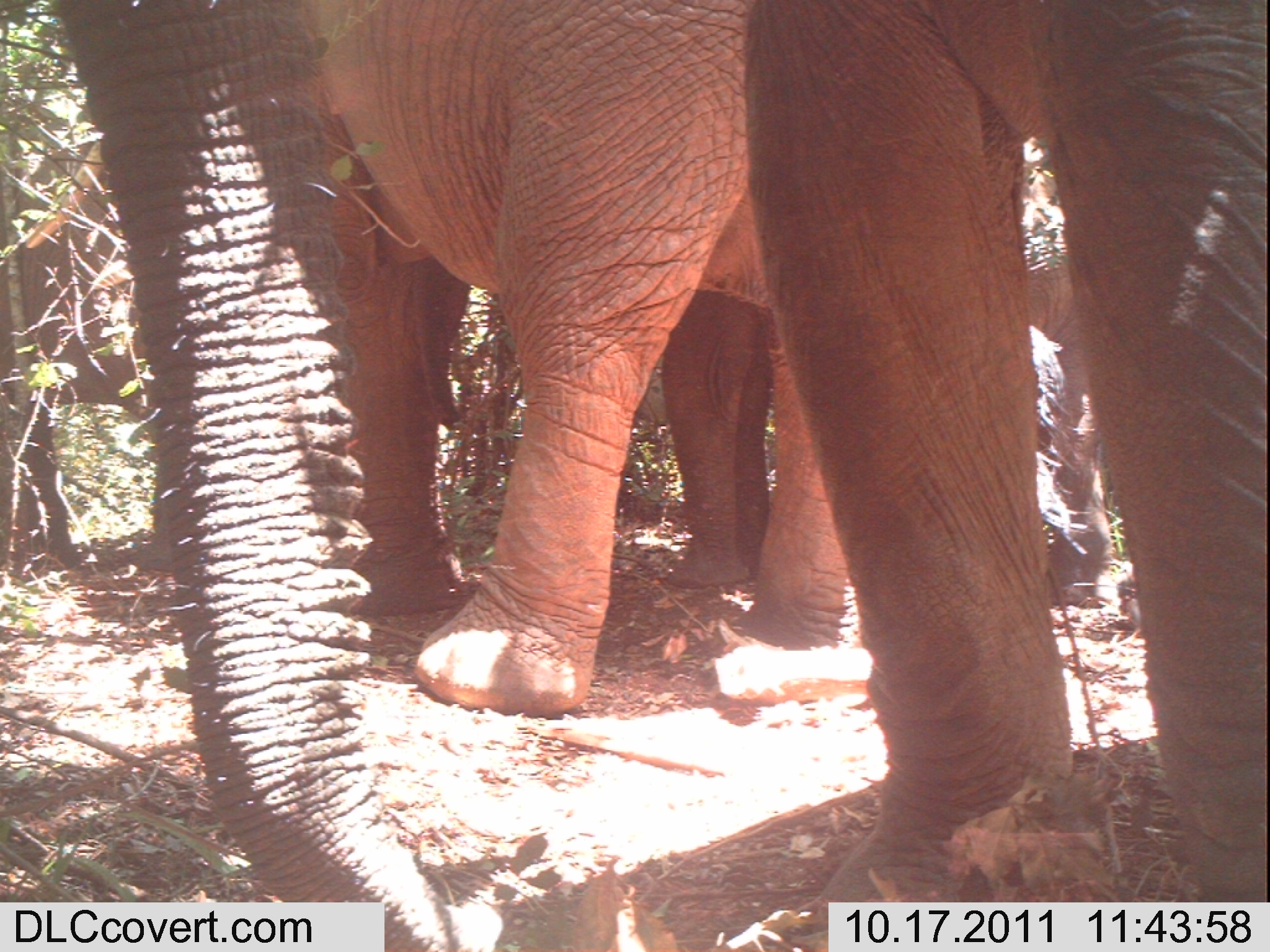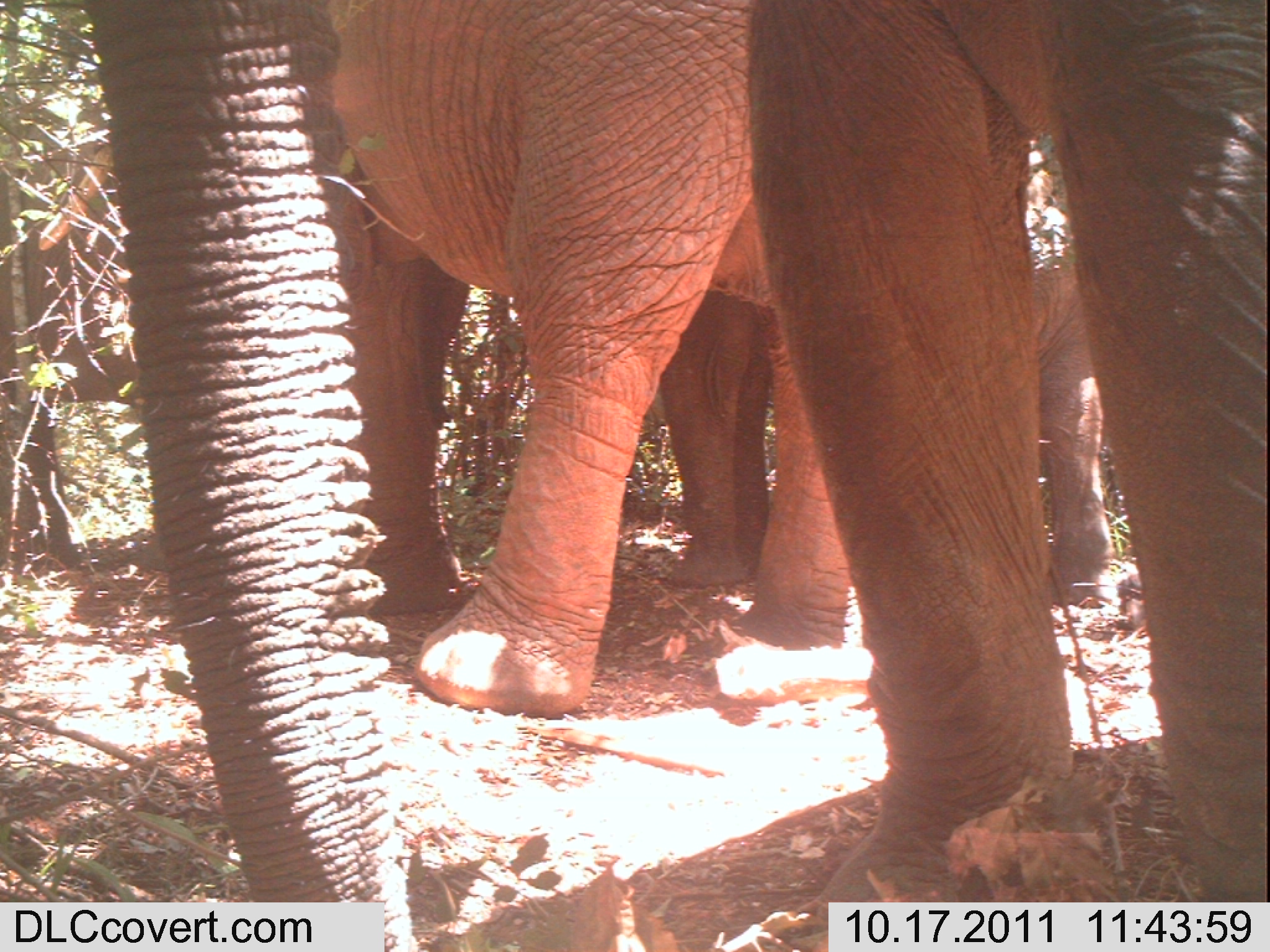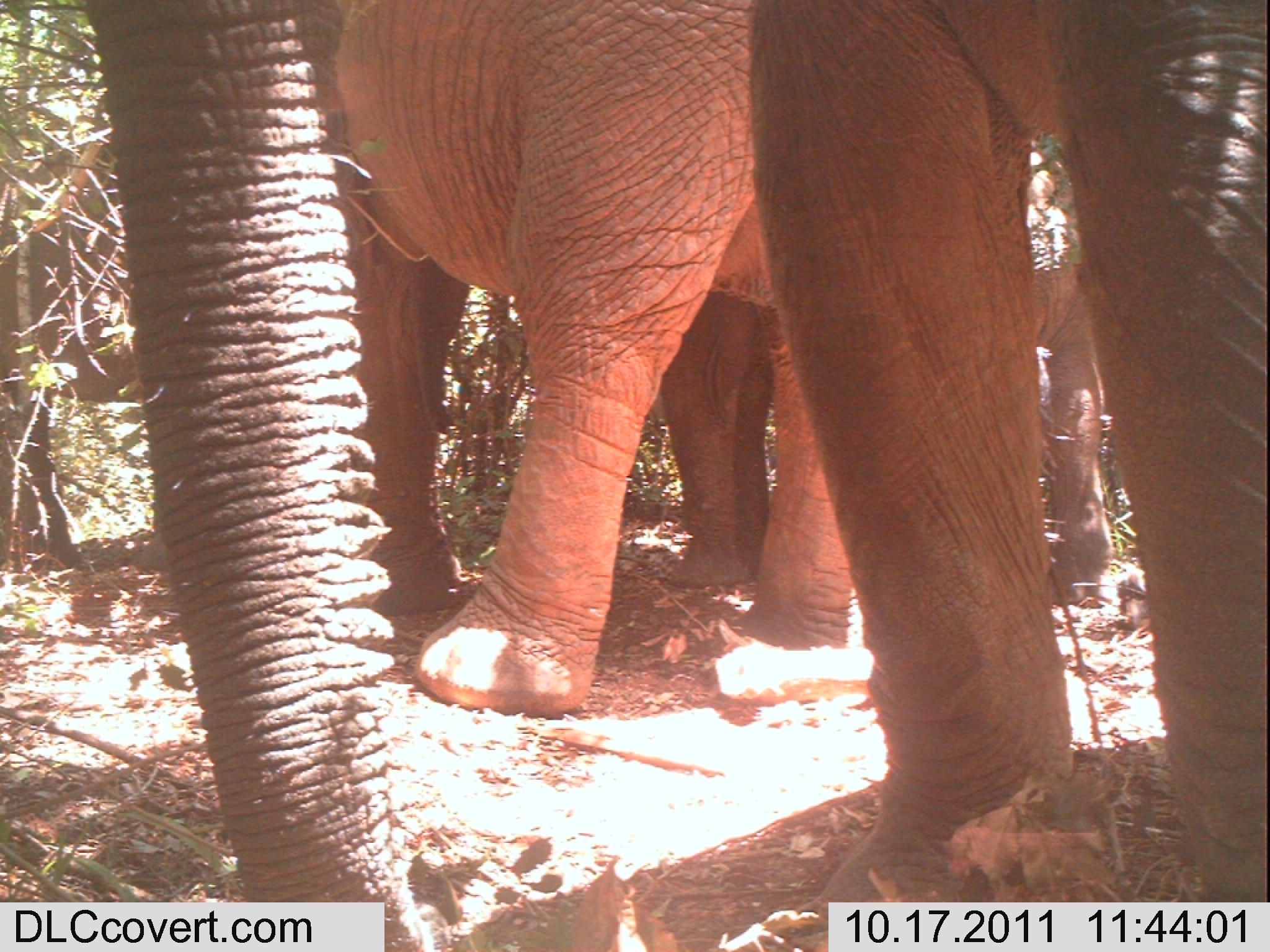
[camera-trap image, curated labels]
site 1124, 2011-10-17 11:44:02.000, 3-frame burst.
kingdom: Animalia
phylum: Chordata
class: Mammalia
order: Proboscidea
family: Elephantidae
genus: Loxodonta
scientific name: Loxodonta africana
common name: african bush elephant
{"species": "Loxodonta africana (african bush elephant)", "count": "4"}